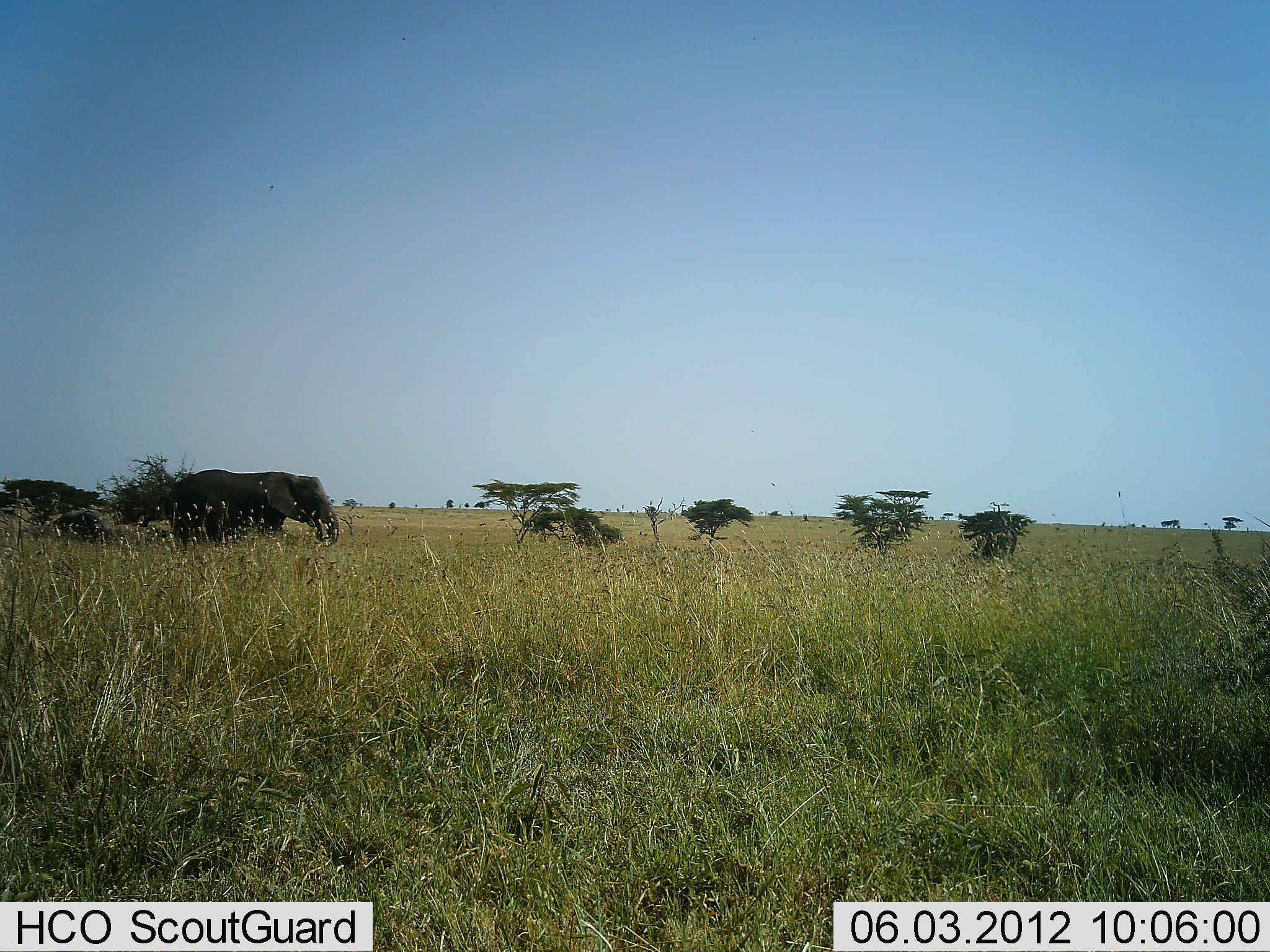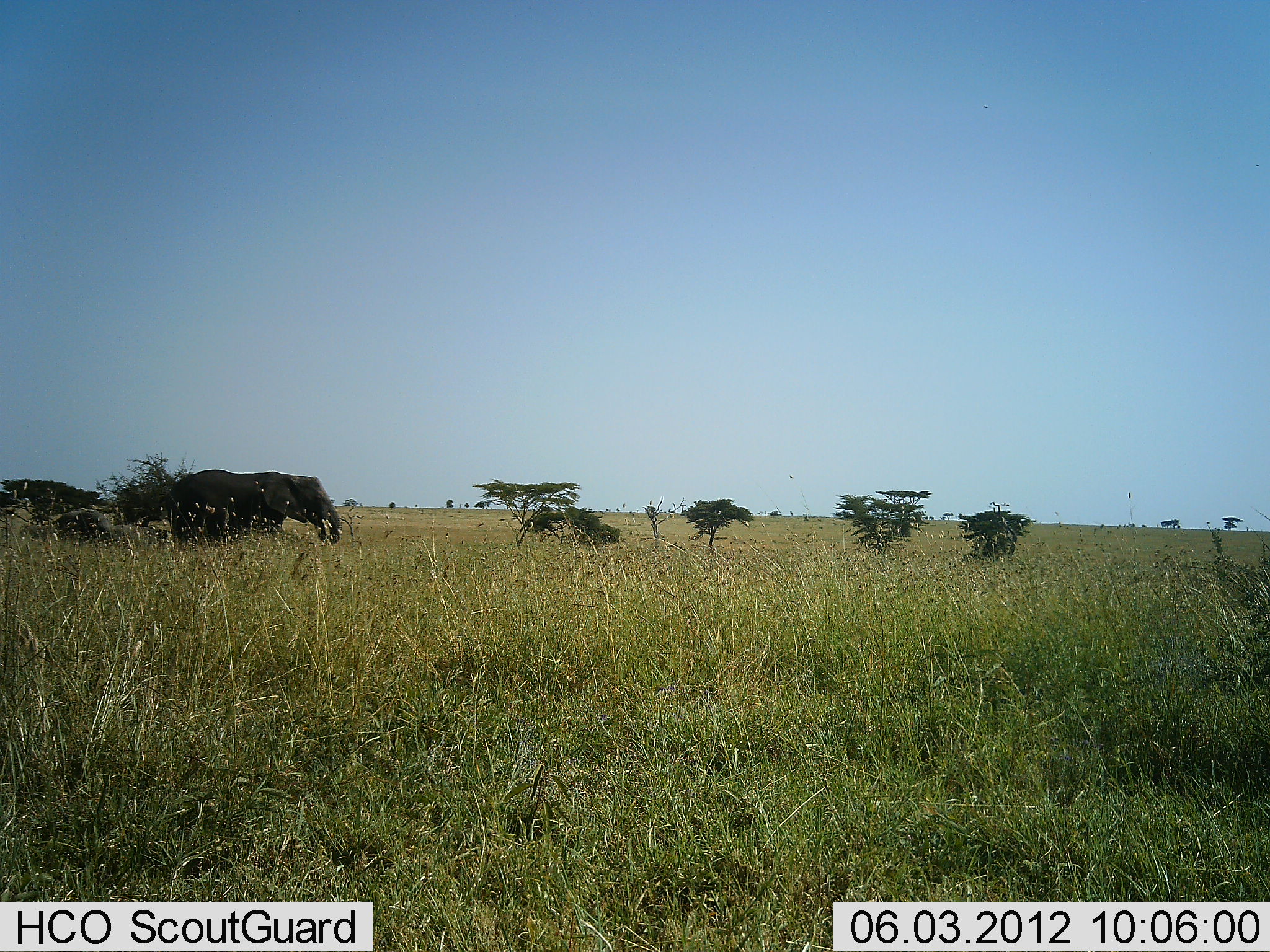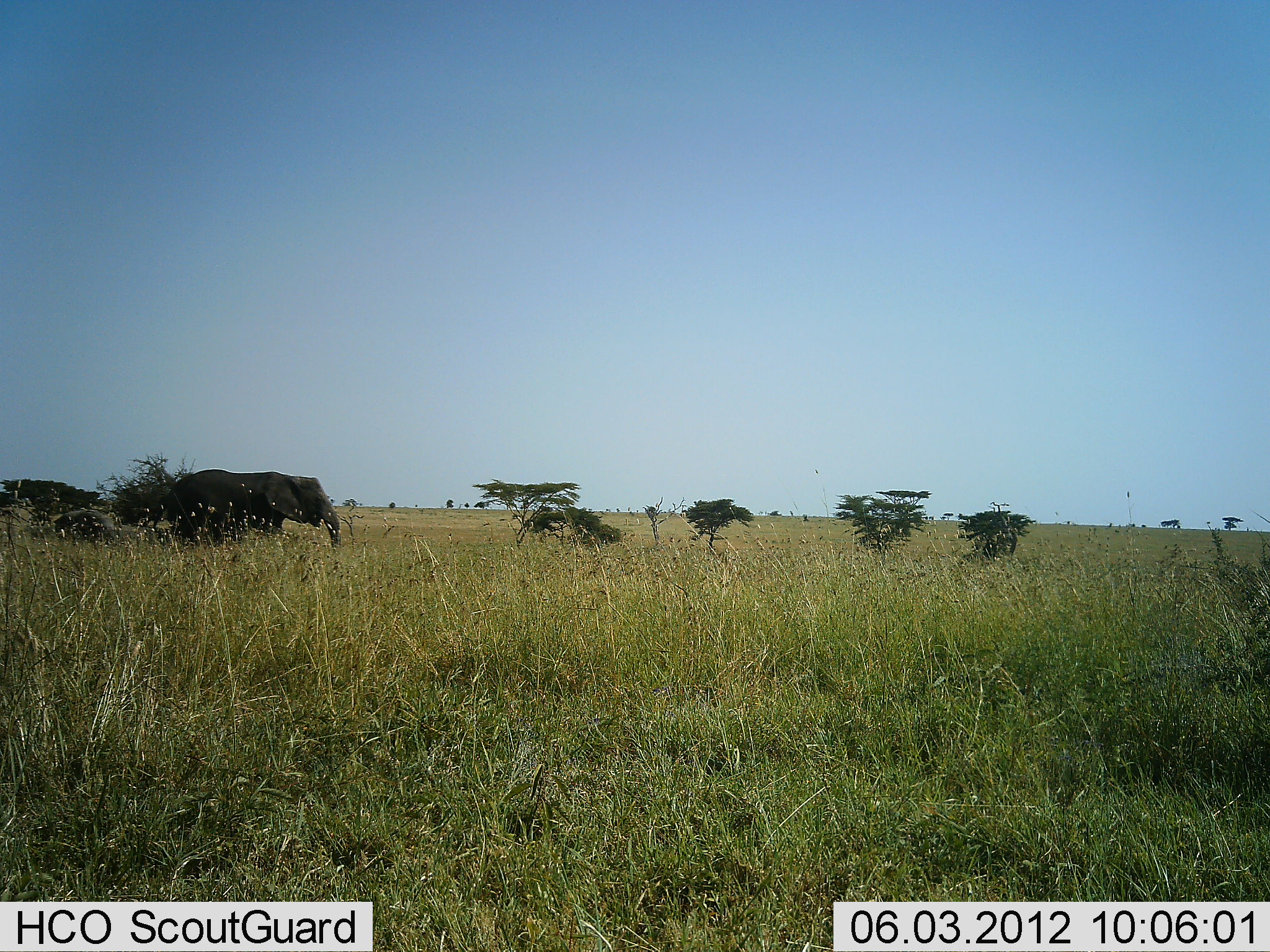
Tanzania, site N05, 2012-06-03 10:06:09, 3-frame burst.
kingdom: Animalia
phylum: Chordata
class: Mammalia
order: Proboscidea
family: Elephantidae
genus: Loxodonta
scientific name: Loxodonta africana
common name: african bush elephant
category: elephant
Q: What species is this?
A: Elephant (african bush elephant) (Loxodonta africana).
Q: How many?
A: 1.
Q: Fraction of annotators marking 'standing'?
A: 60%.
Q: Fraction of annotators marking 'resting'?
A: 0%.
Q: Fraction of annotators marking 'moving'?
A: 0%.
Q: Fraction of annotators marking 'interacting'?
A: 0%.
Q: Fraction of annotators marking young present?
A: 0%.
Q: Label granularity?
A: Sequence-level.